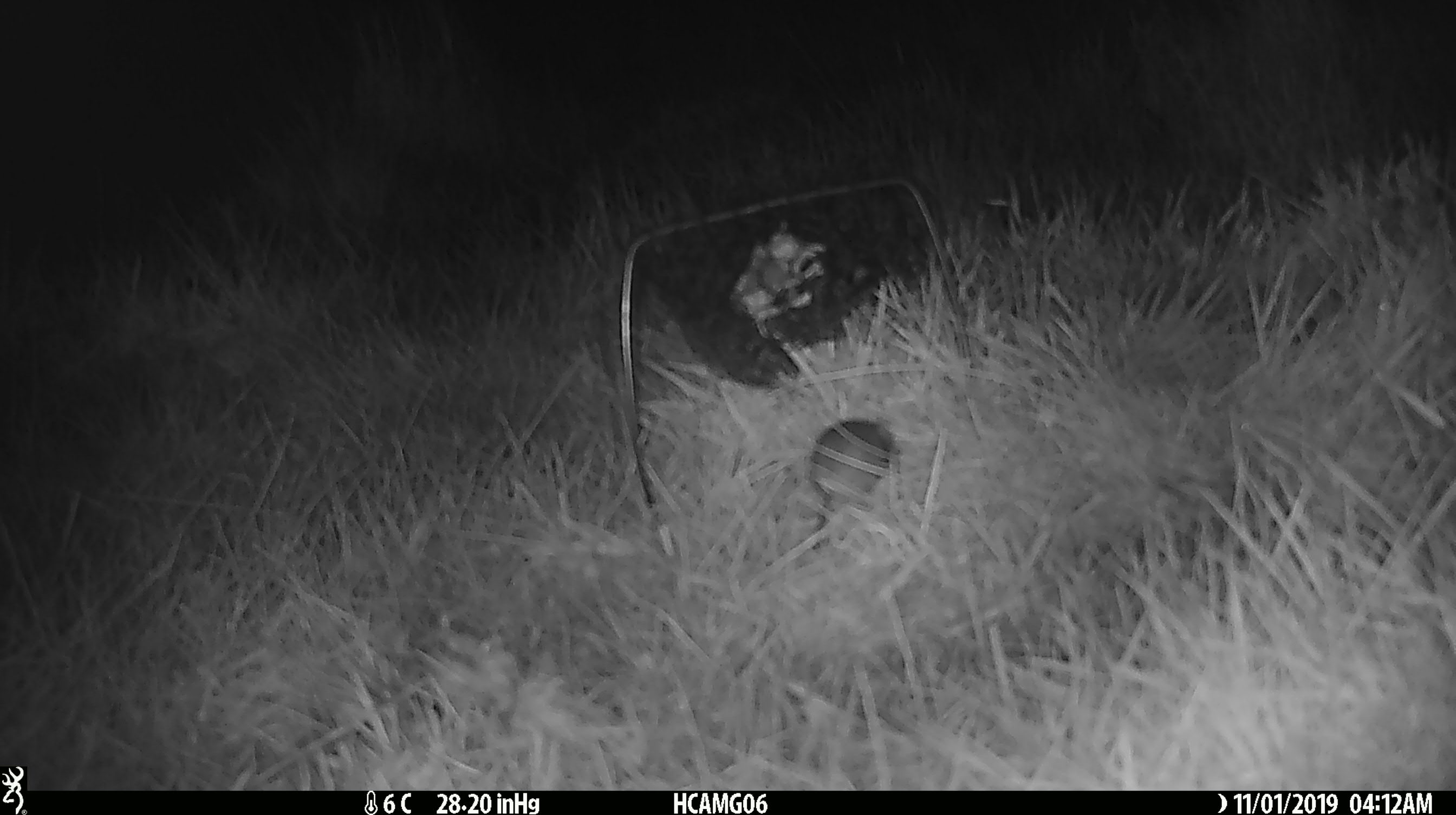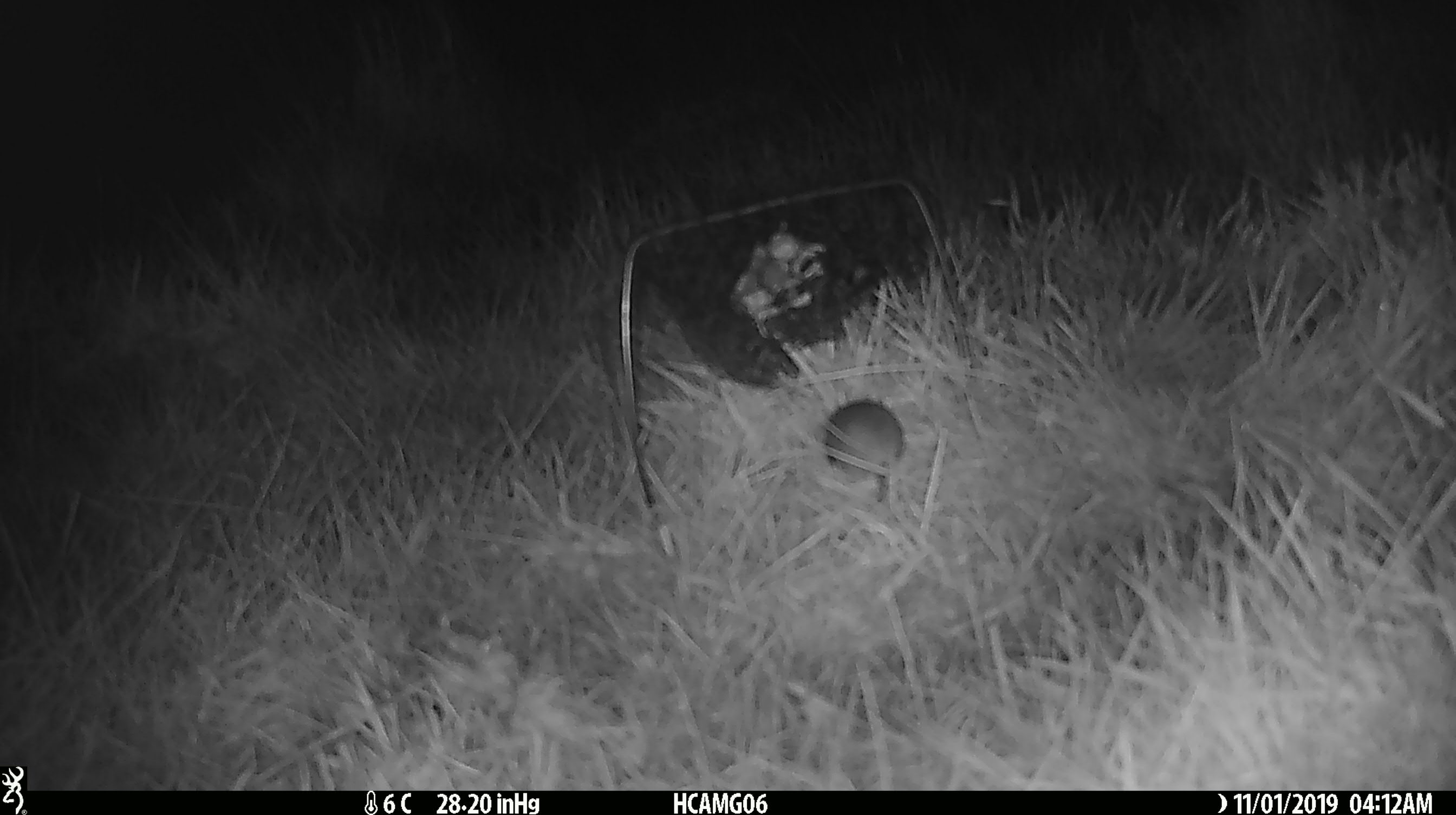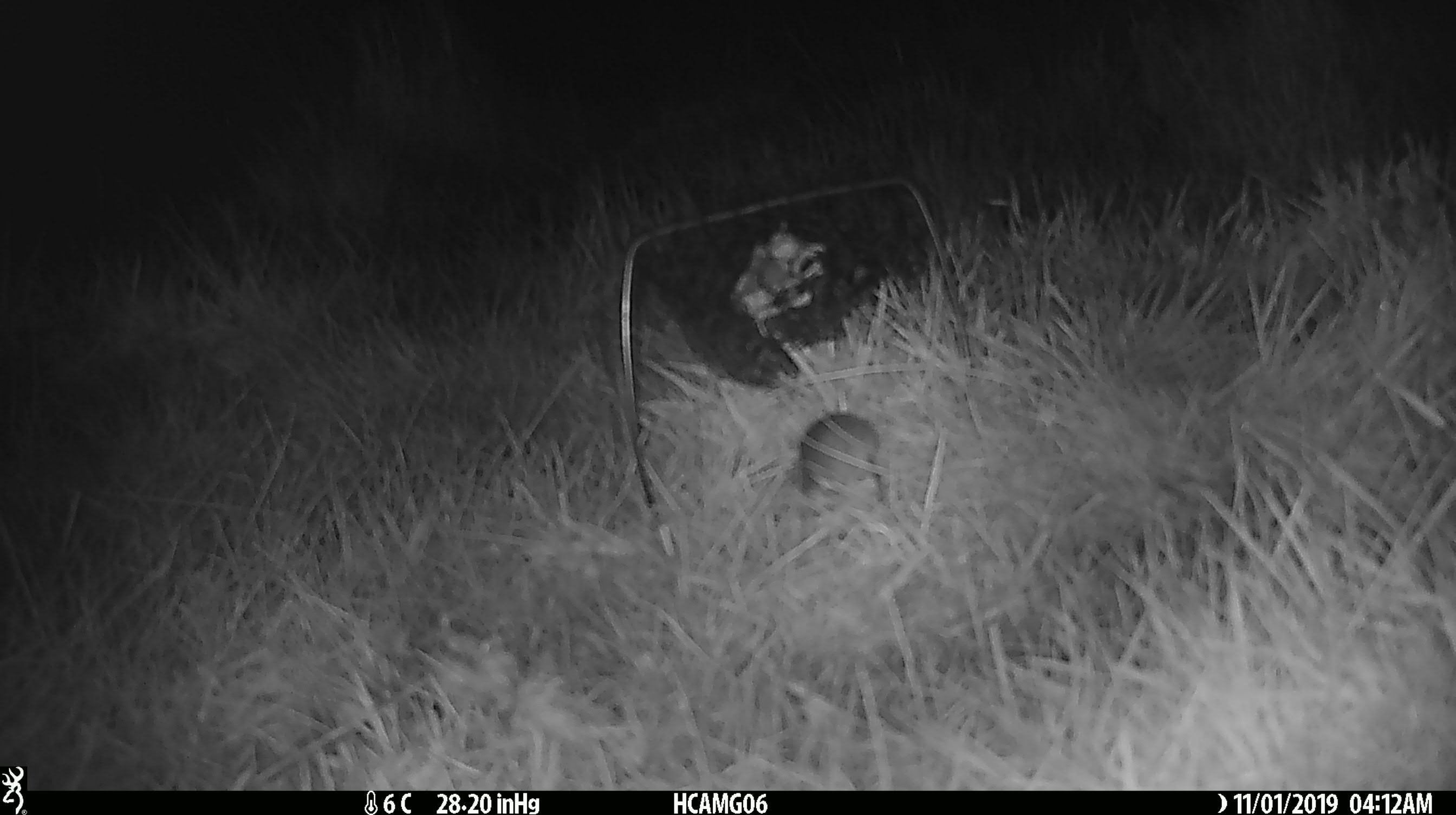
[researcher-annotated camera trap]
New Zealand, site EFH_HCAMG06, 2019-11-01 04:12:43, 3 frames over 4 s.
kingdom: Animalia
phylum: Chordata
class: Mammalia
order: Rodentia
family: Muridae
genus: Mus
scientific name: Mus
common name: mouse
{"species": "mouse (Mus)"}